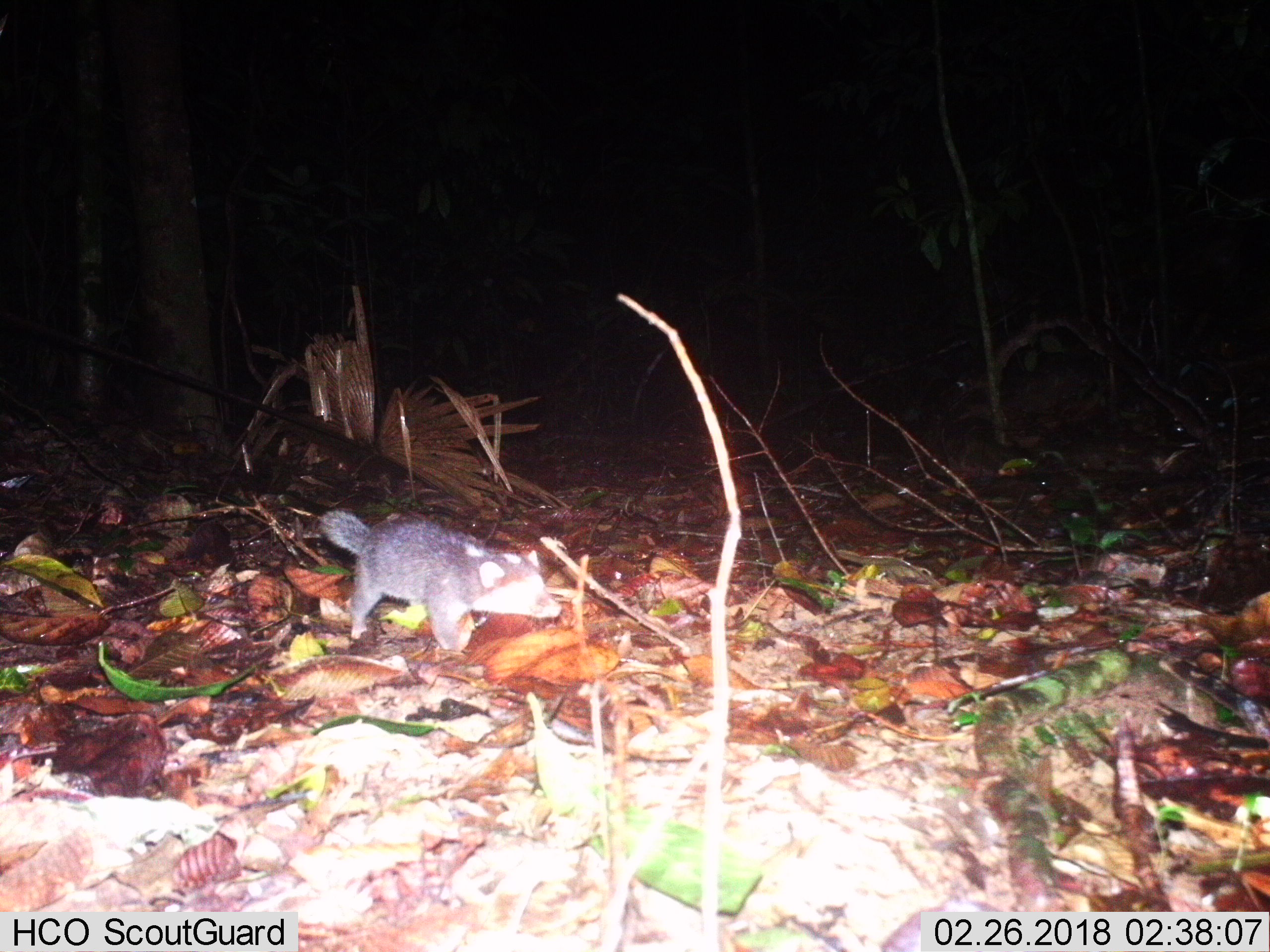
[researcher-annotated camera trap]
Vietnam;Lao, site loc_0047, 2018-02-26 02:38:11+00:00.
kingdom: Animalia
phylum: Chordata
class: Mammalia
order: Carnivora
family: Mustelidae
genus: Melogale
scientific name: Melogale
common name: ferret badger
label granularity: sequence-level